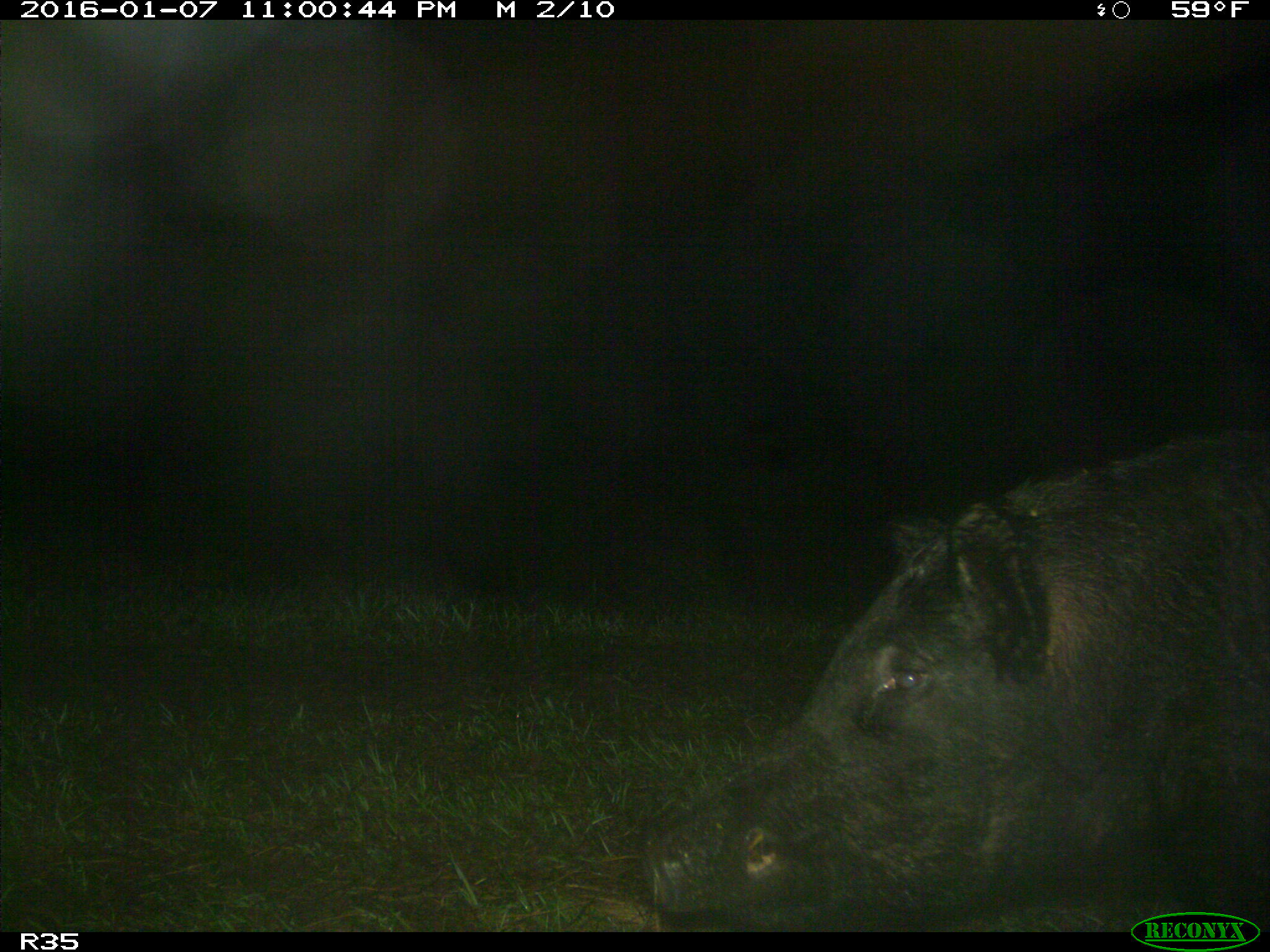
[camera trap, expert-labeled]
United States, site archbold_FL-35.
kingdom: Animalia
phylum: Chordata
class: Mammalia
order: Artiodactyla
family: Suidae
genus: Sus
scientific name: Sus scrofa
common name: wild boar